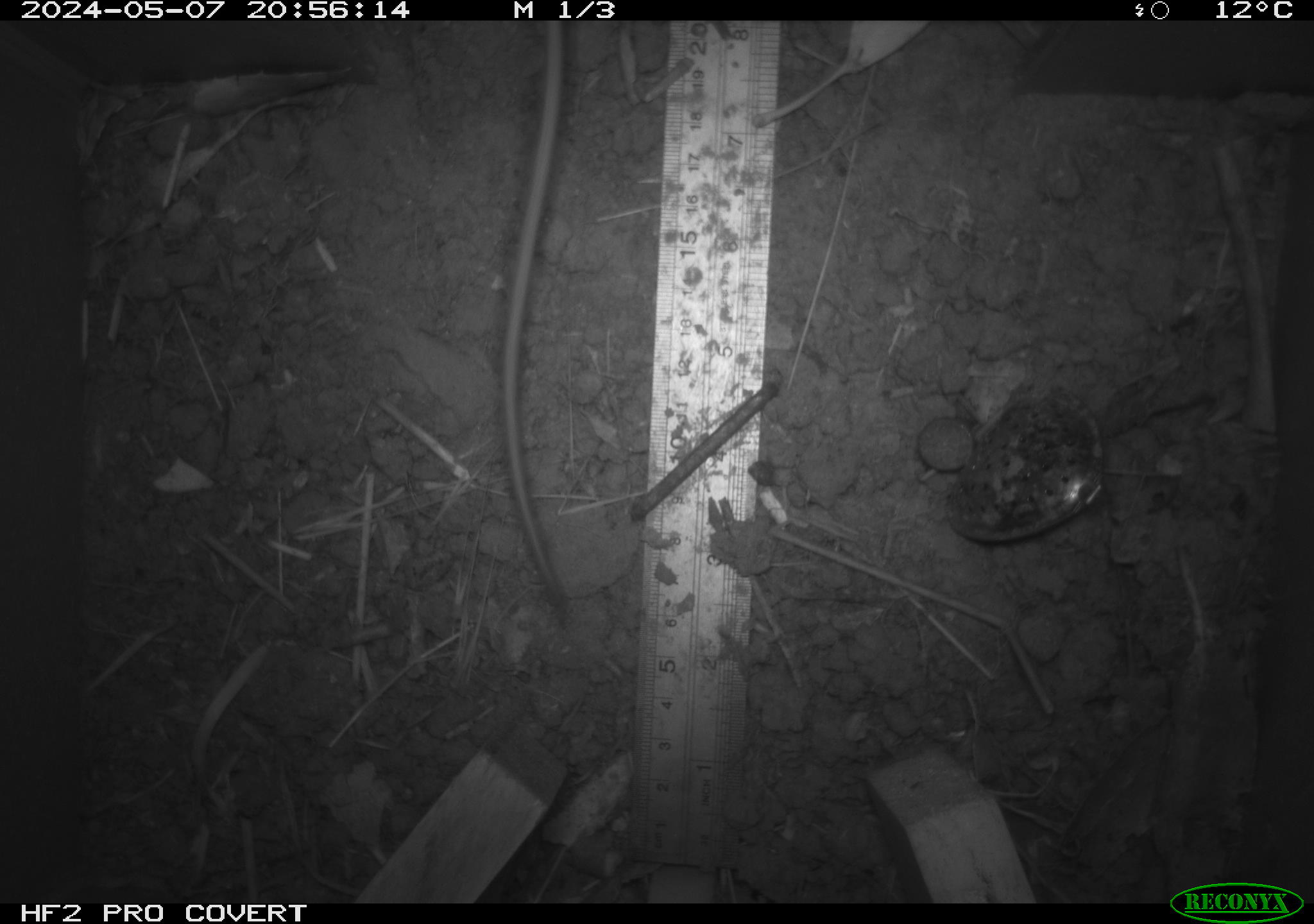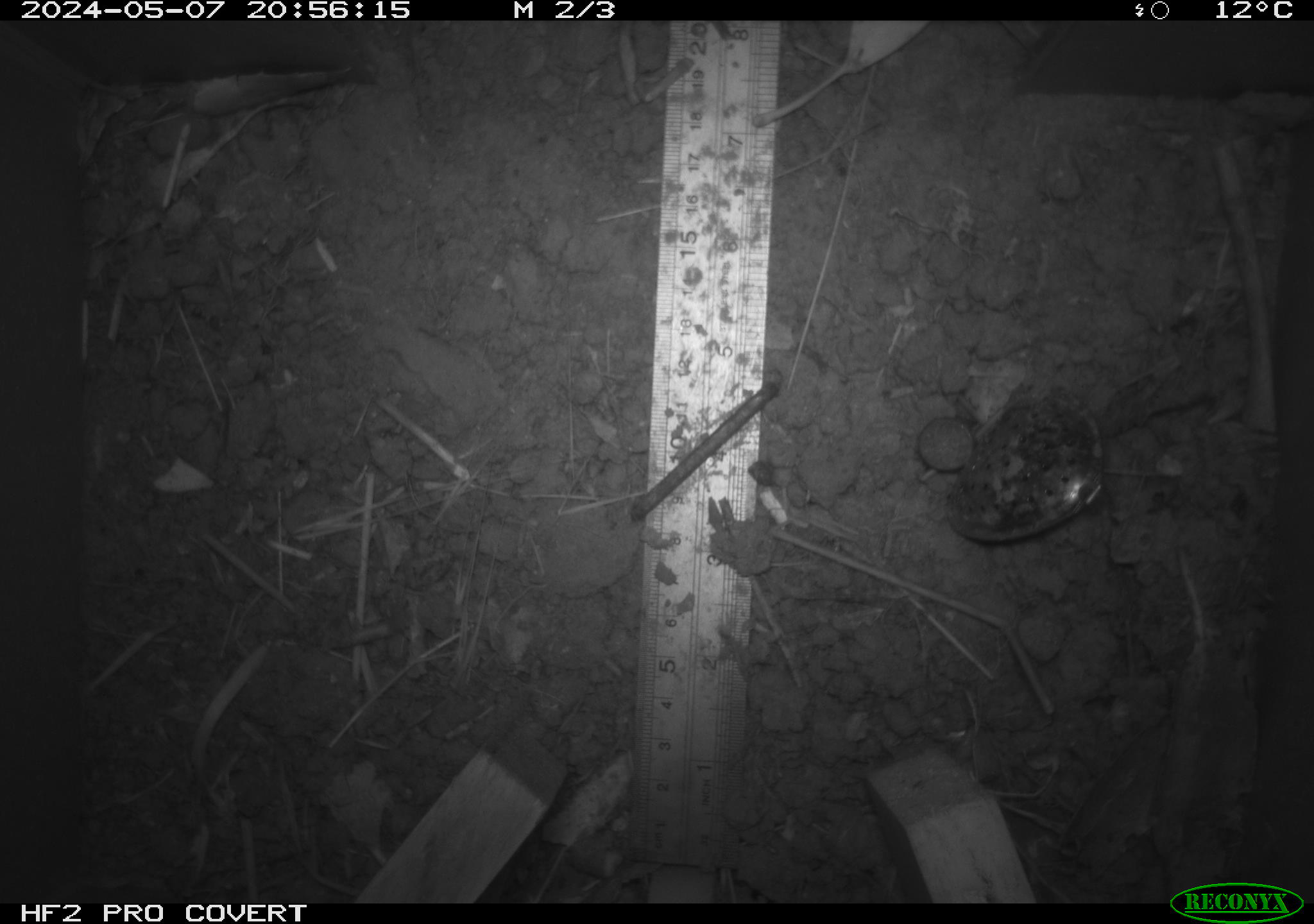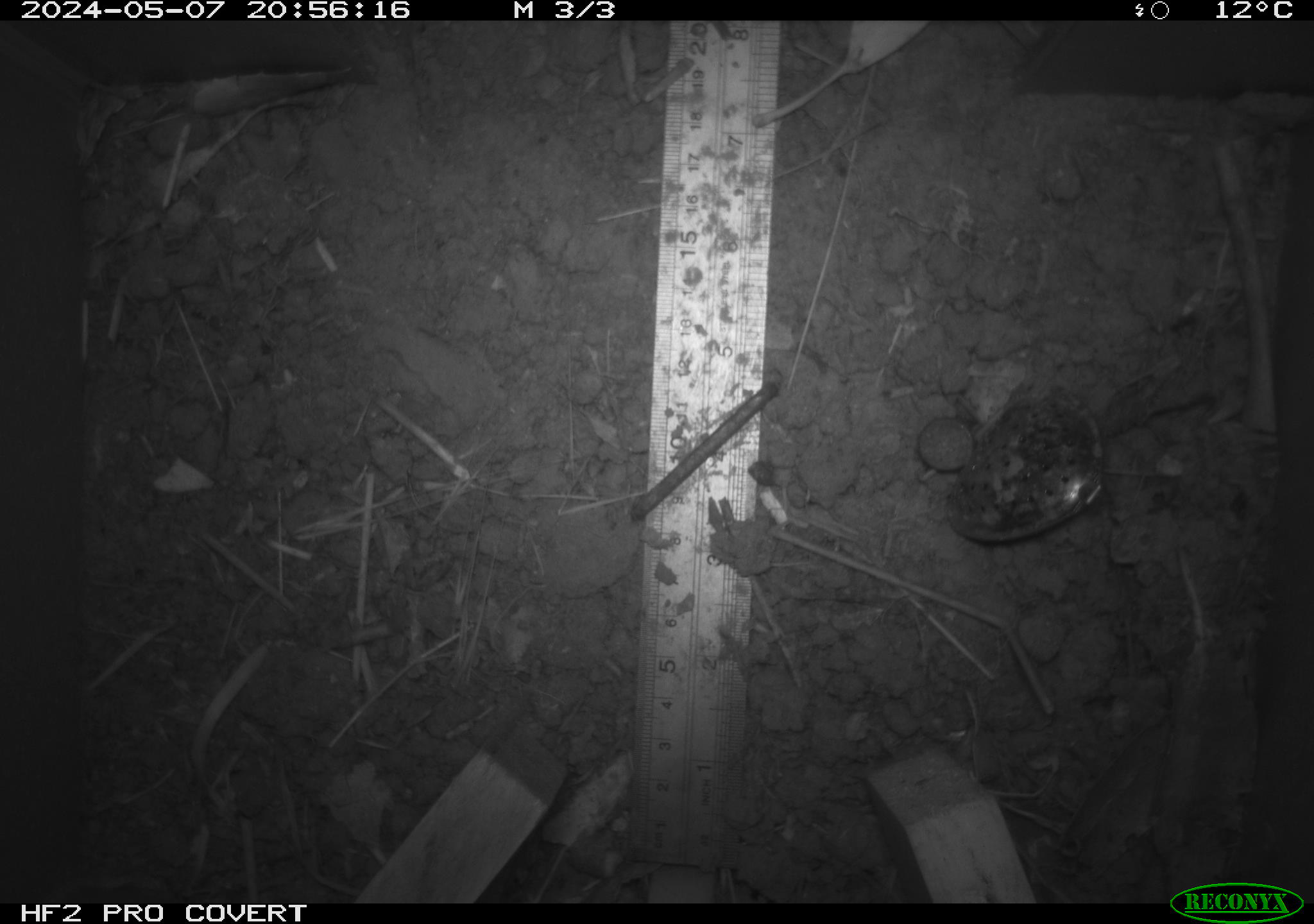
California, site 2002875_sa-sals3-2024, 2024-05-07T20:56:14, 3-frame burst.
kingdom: Animalia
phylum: Chordata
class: Mammalia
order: Rodentia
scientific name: Rodentia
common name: mouse species